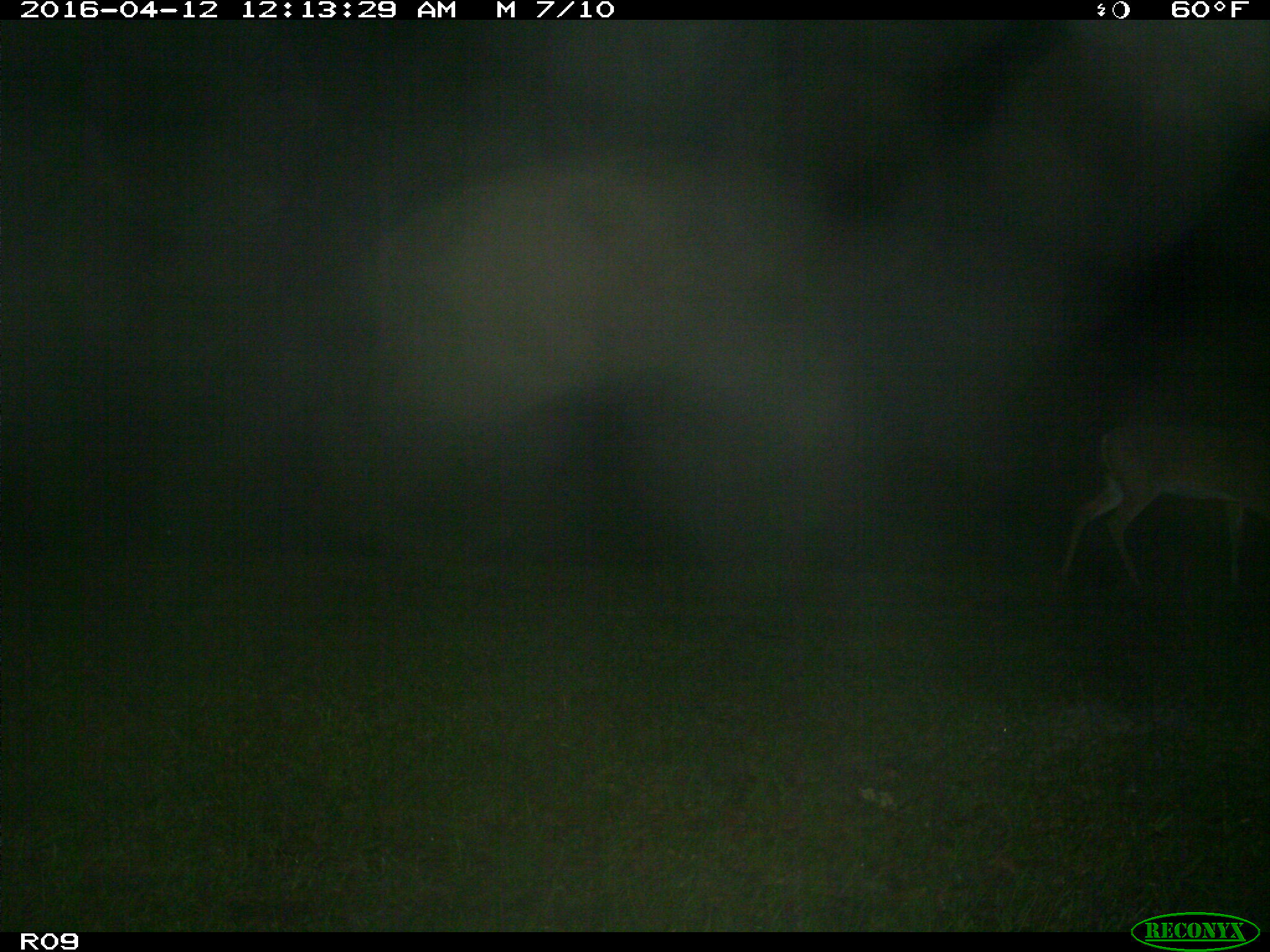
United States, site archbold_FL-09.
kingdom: Animalia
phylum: Chordata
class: Mammalia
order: Artiodactyla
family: Cervidae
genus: Odocoileus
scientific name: Odocoileus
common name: deer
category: unidentified deer